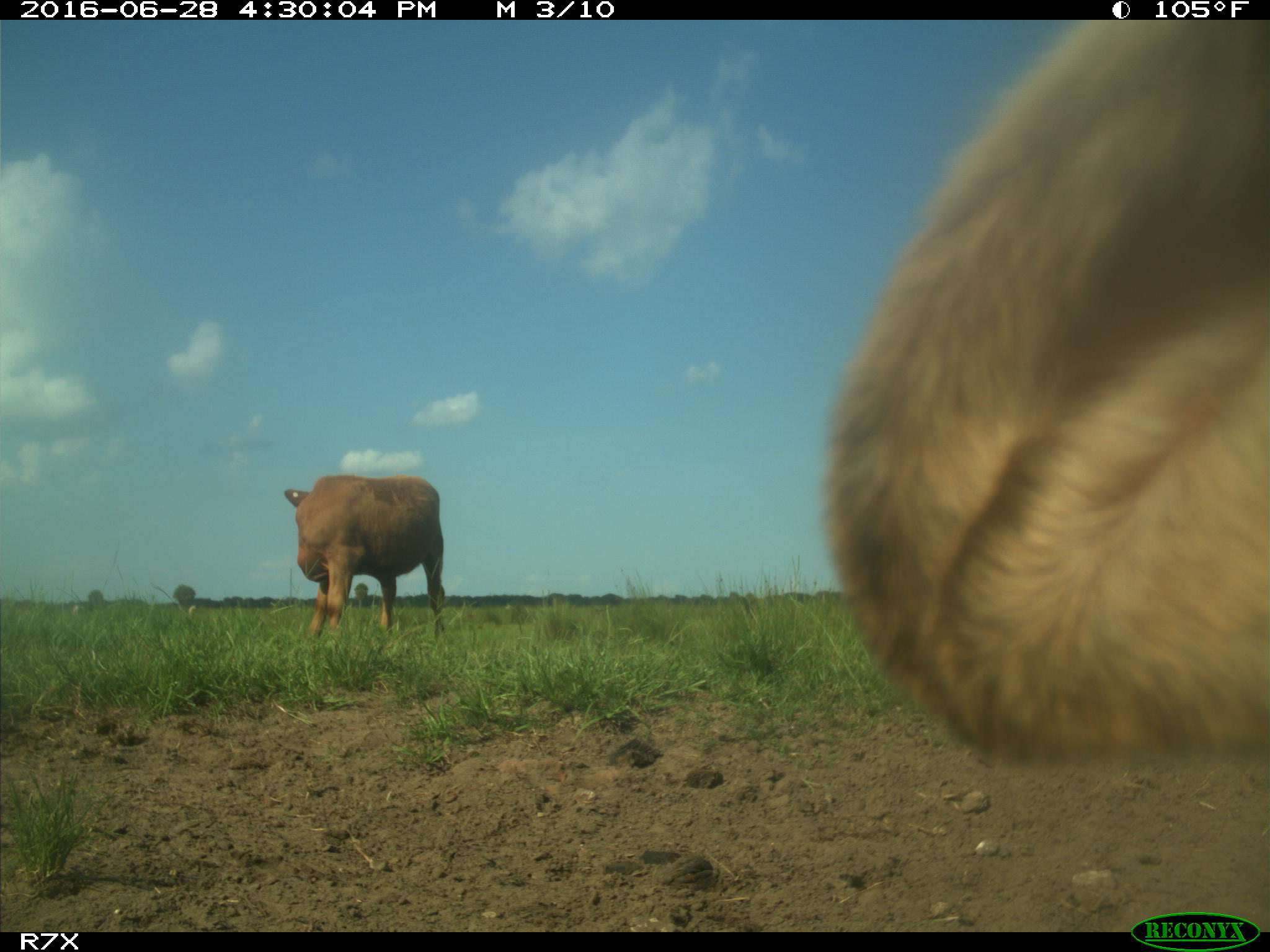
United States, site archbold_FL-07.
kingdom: Animalia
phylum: Chordata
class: Mammalia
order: Artiodactyla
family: Bovidae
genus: Bos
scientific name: Bos taurus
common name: domestic cow